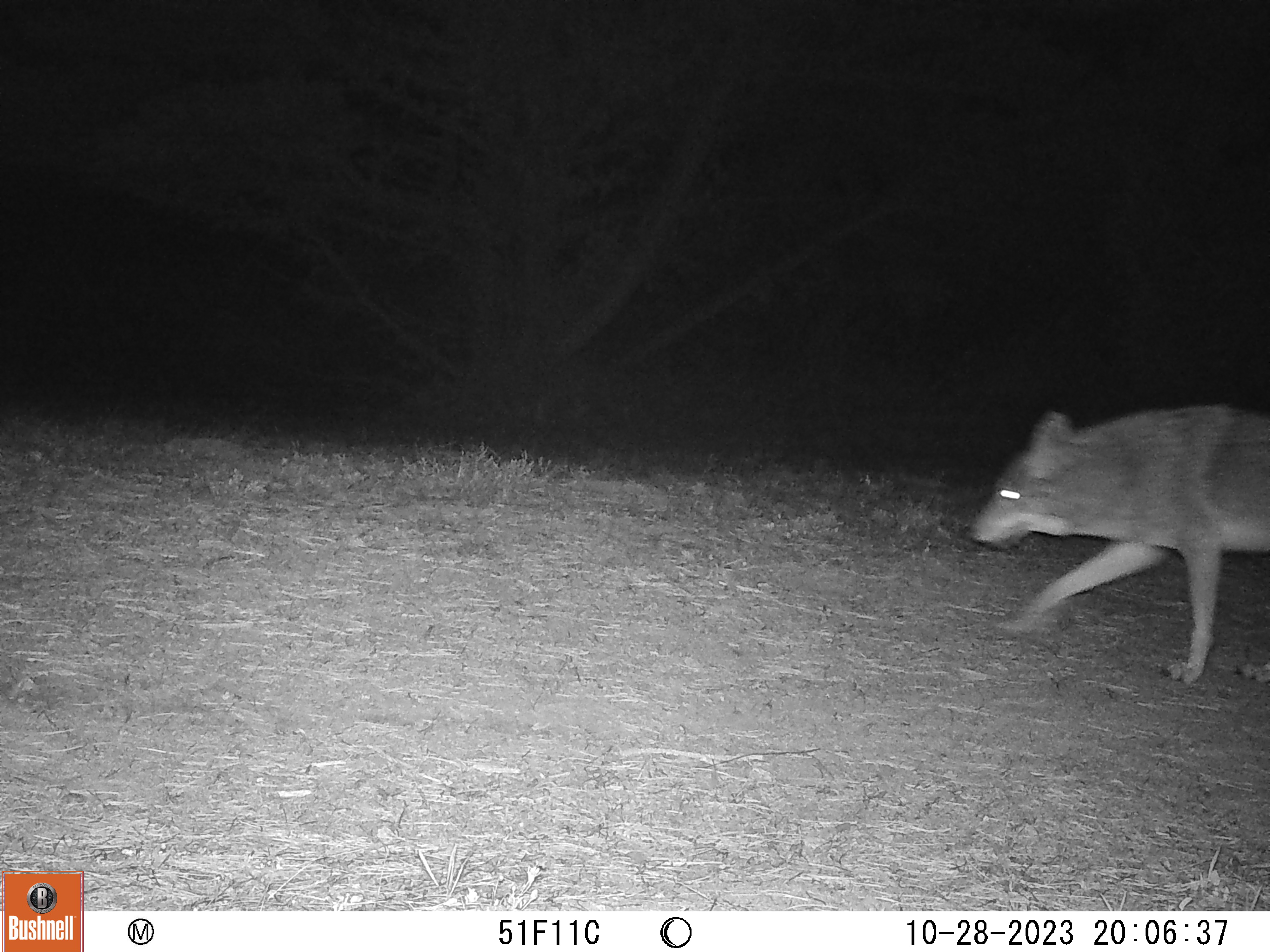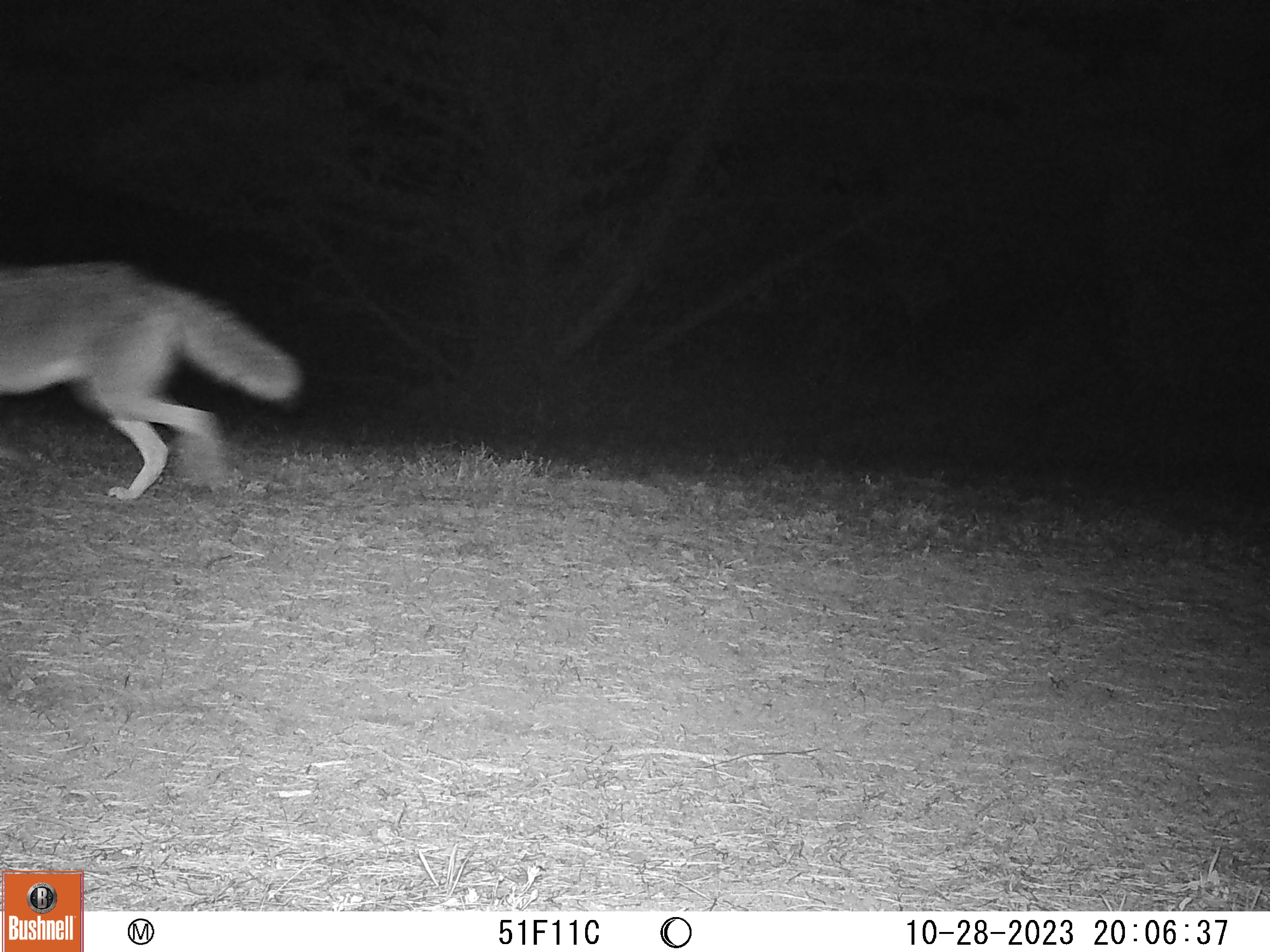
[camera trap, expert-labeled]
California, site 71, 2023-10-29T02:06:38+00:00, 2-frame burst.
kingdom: Animalia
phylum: Chordata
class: Mammalia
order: Carnivora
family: Canidae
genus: Canis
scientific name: Canis latrans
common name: coyote